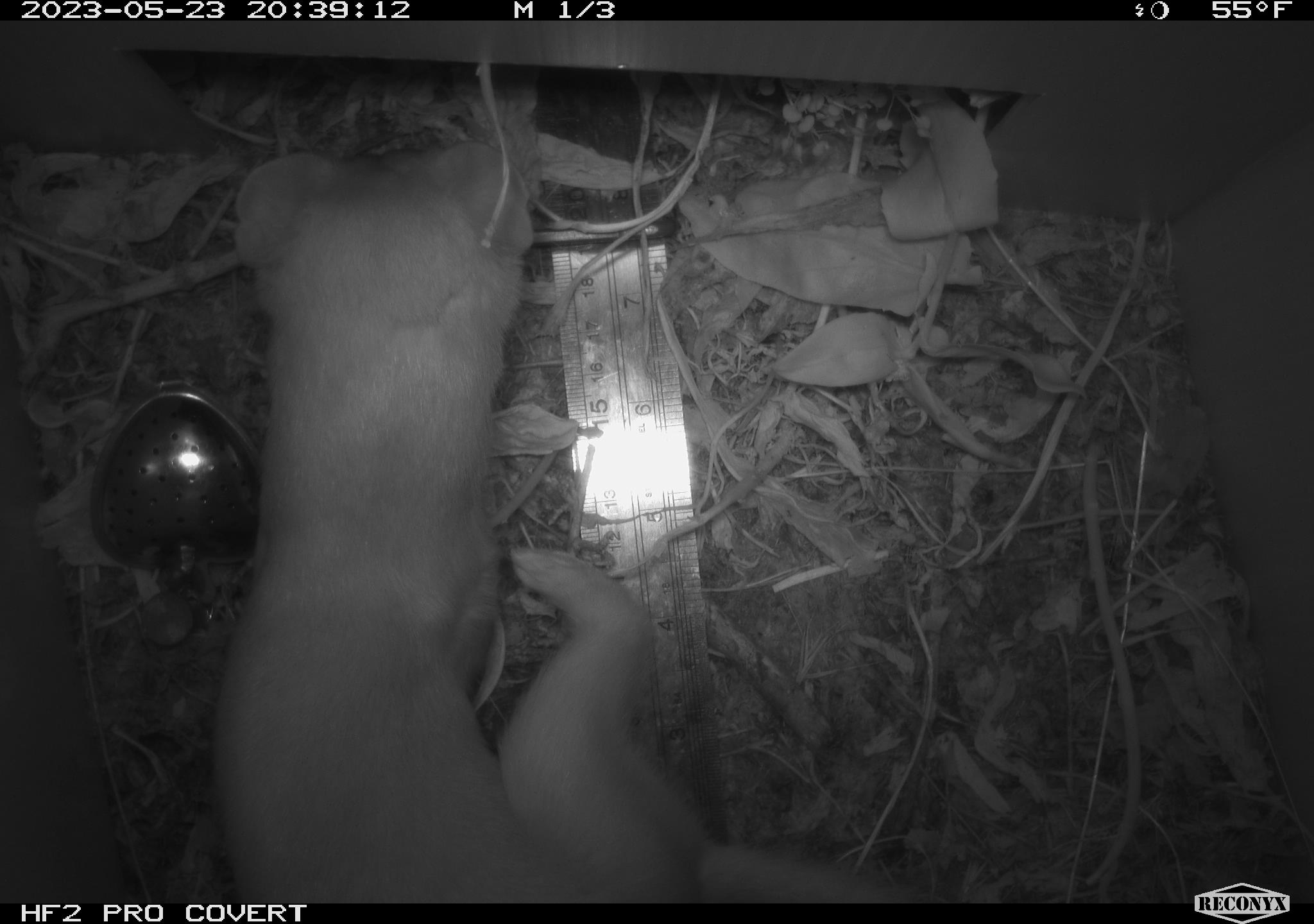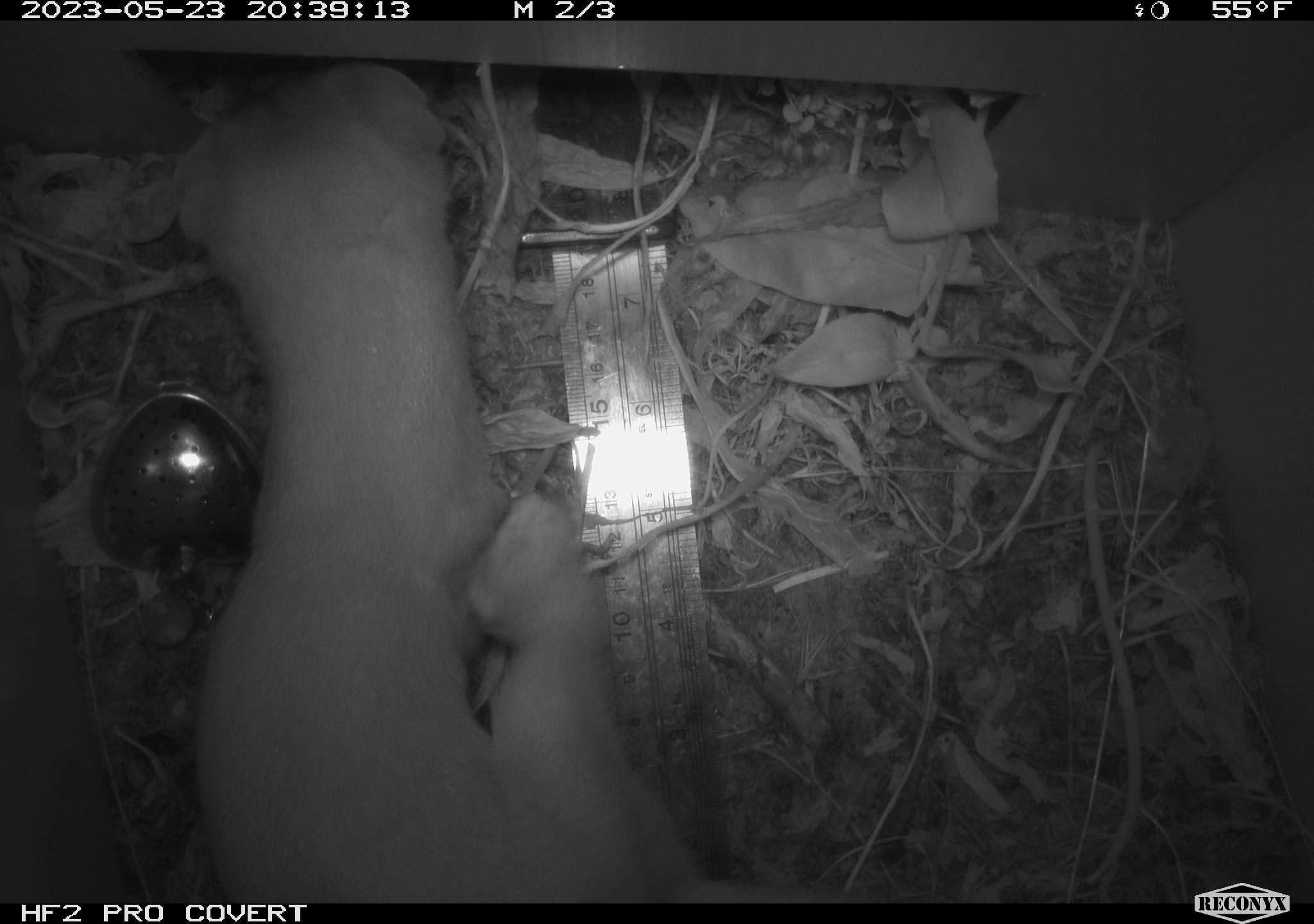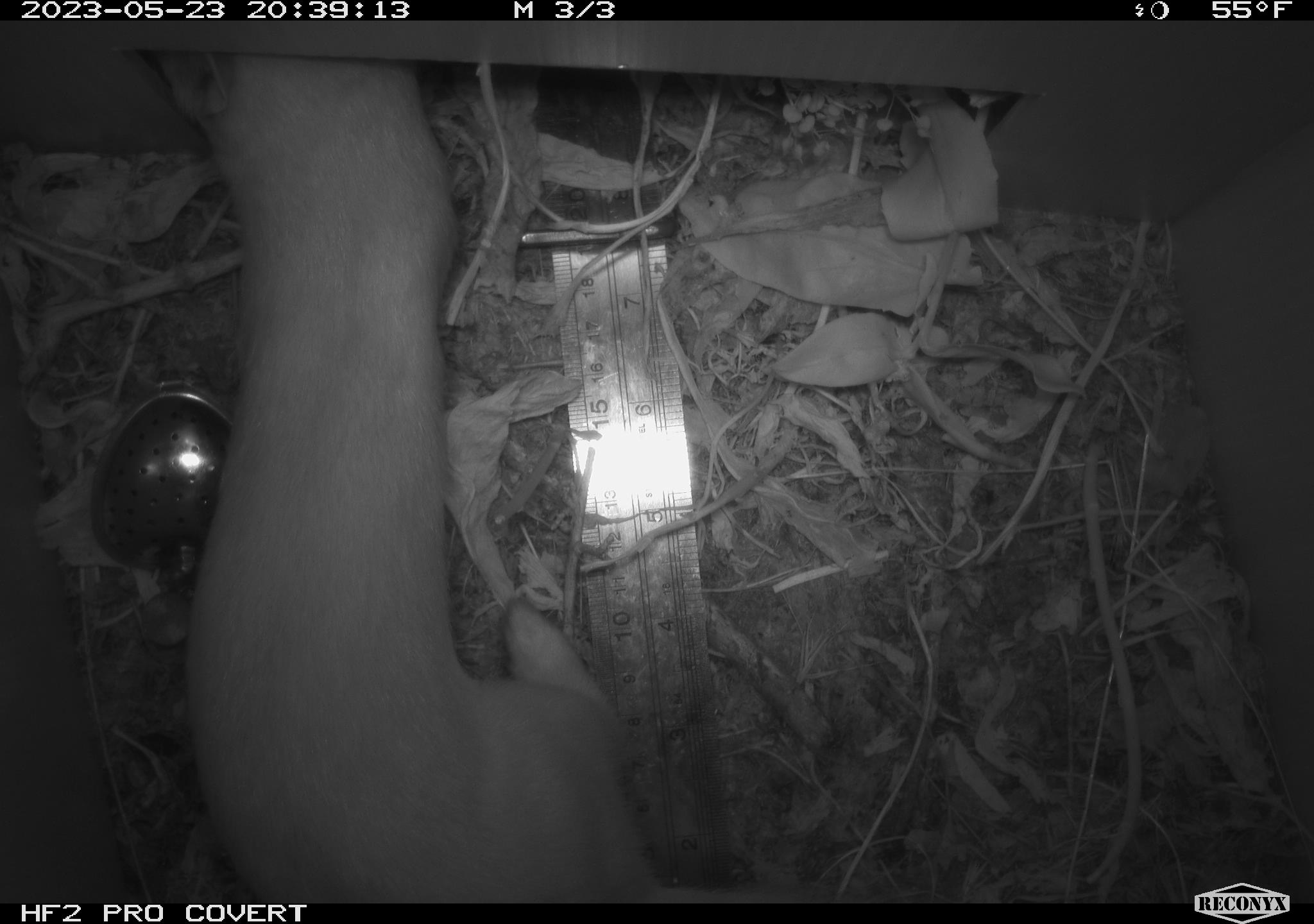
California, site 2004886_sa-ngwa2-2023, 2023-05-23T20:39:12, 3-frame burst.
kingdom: Animalia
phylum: Chordata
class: Mammalia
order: Carnivora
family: Mustelidae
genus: Neogale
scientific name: Neogale frenata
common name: long-tailed weasel